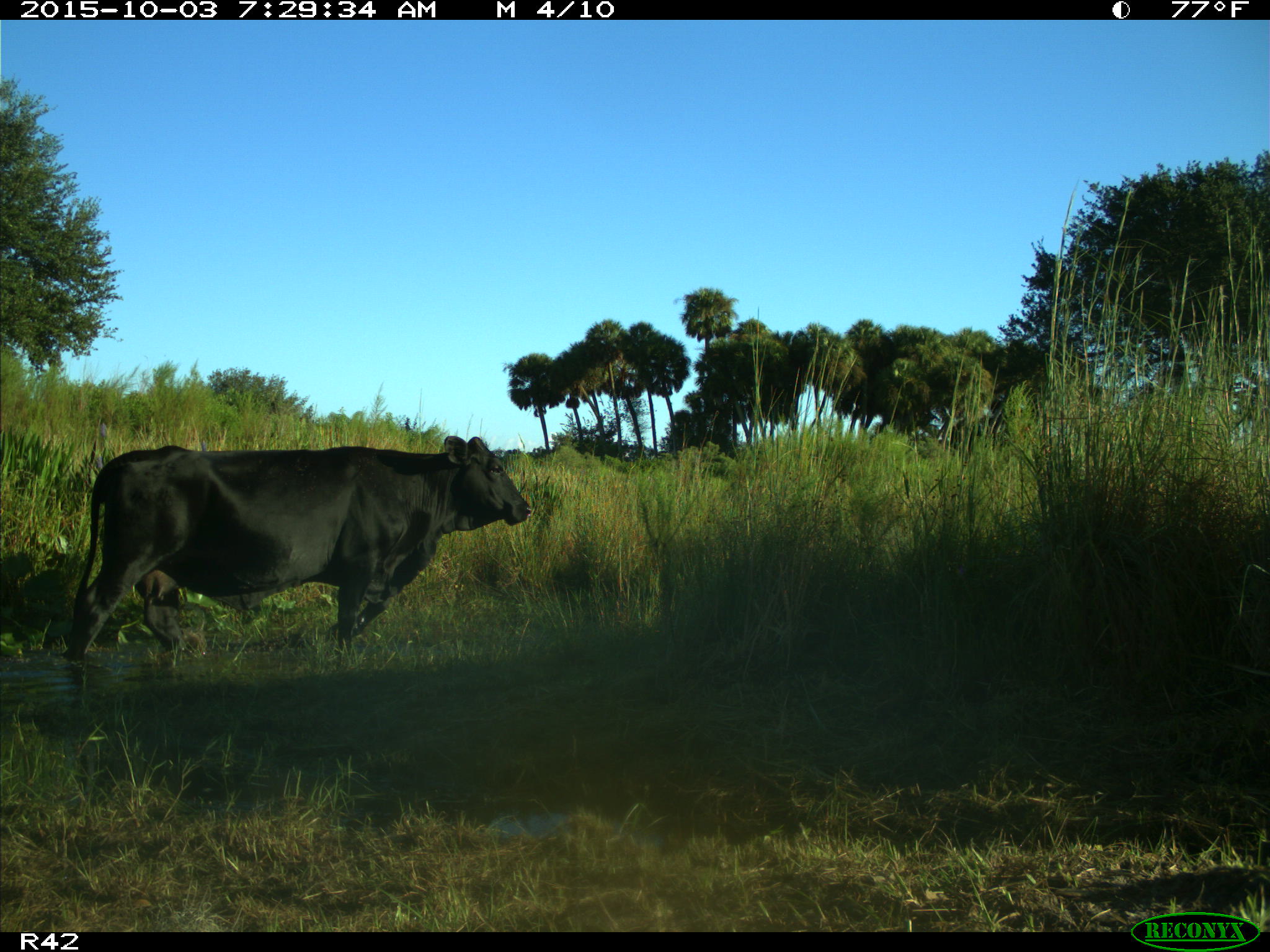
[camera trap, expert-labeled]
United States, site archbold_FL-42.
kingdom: Animalia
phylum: Chordata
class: Mammalia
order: Artiodactyla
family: Bovidae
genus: Bos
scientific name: Bos taurus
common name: domestic cow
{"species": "Bos taurus (domestic cow)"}